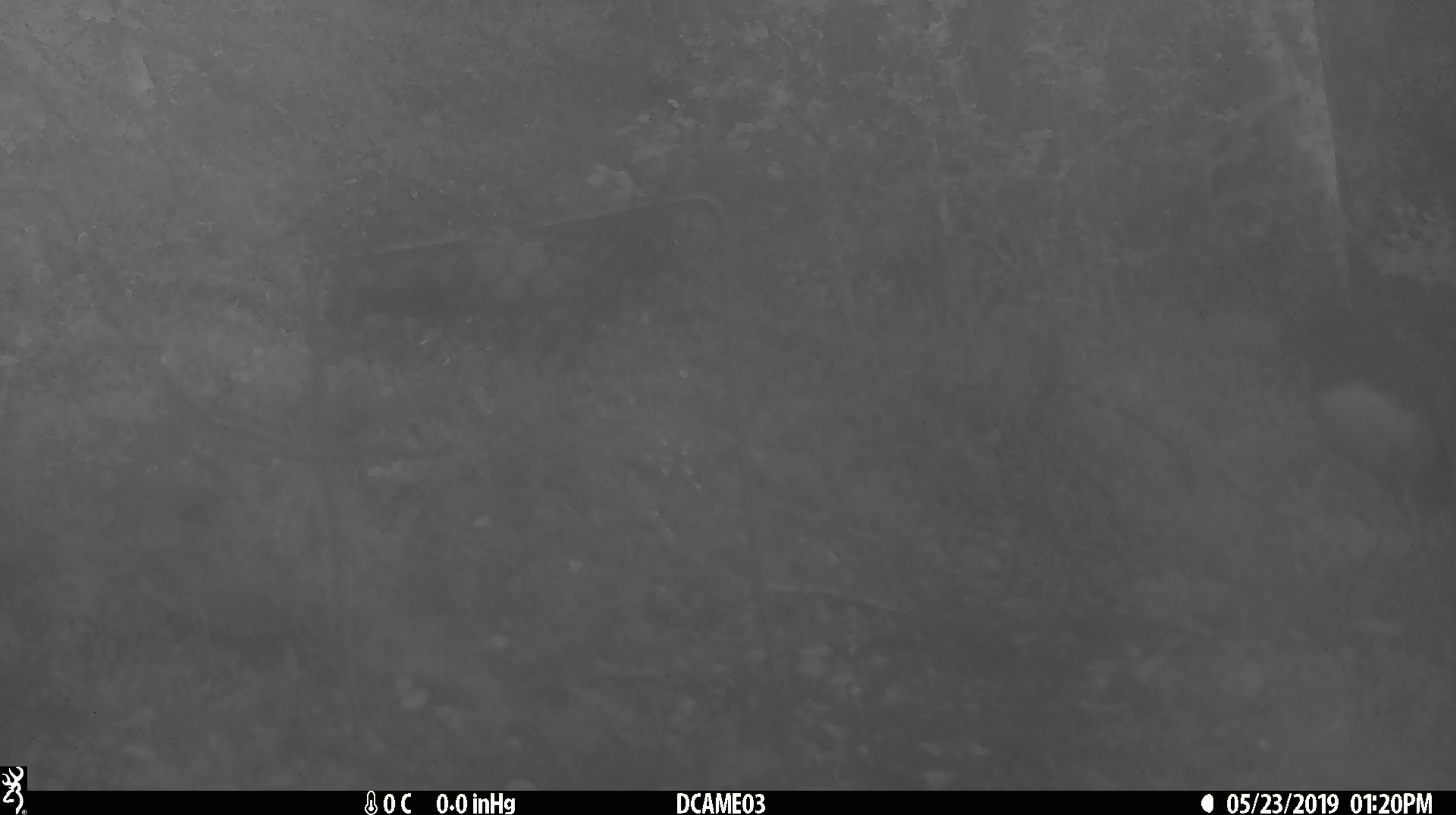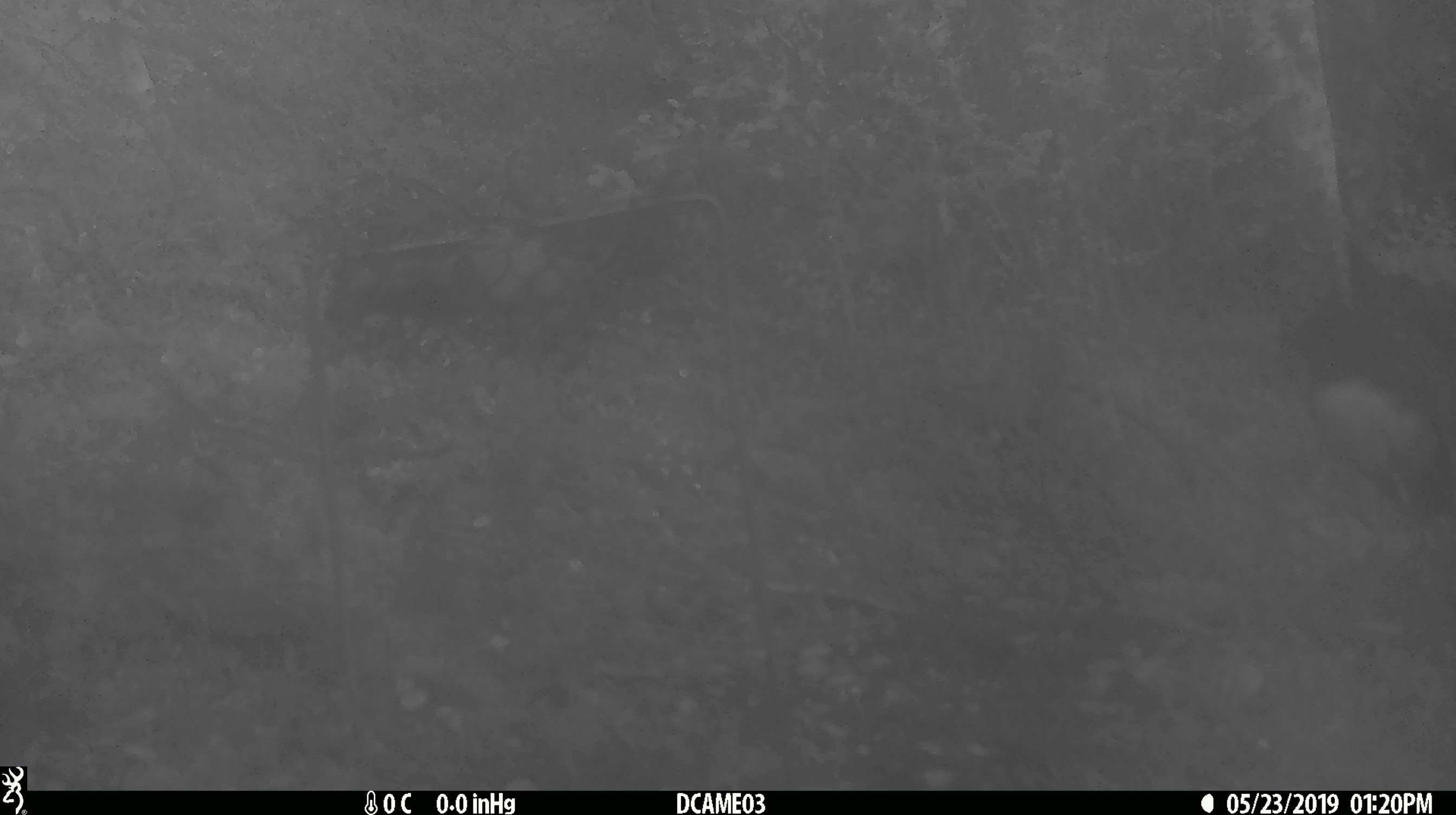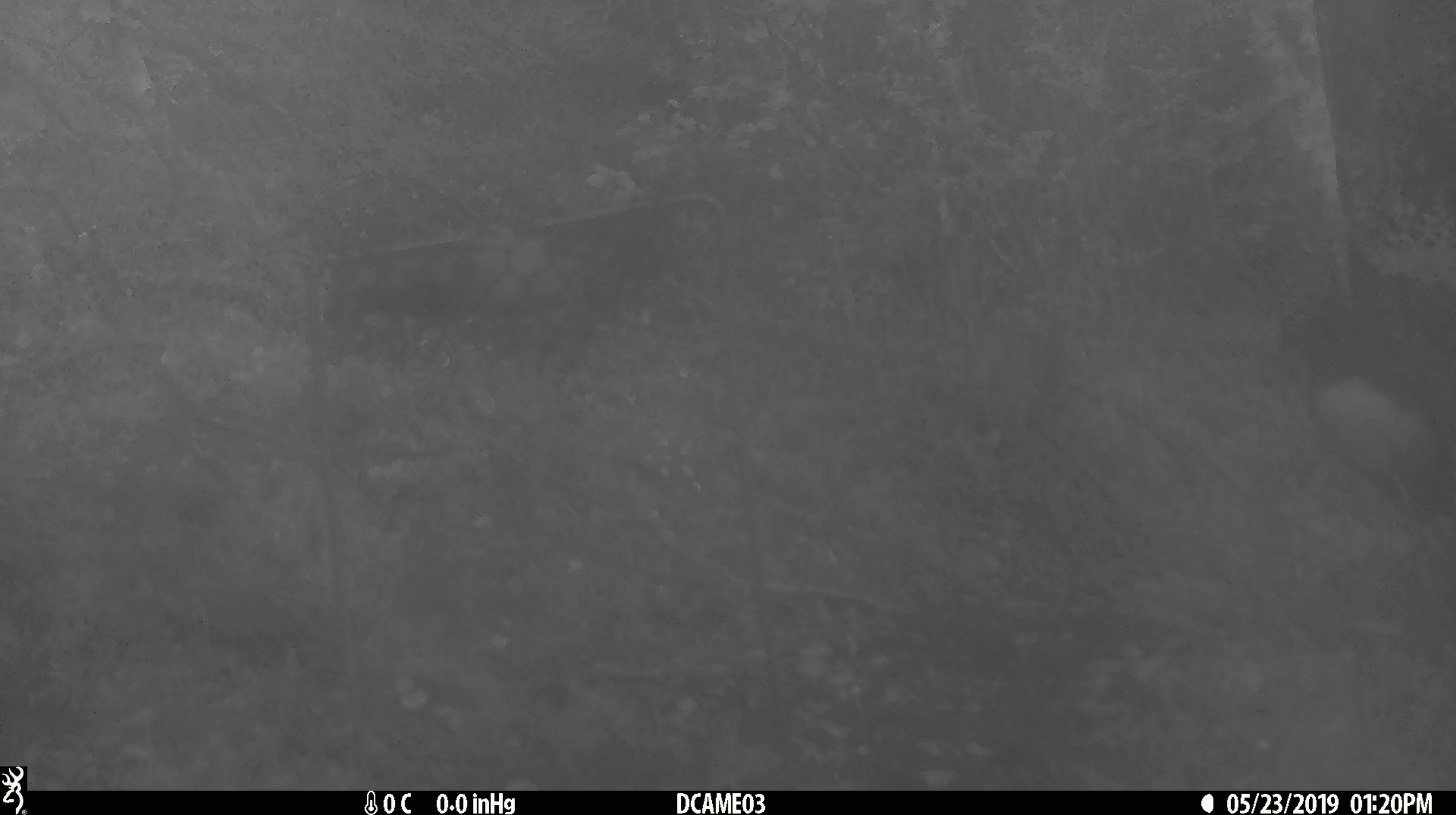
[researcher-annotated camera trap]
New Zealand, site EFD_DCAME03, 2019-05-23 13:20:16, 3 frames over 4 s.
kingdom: Animalia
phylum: Chordata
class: Aves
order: Passeriformes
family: Petroicidae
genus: Petroica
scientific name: Petroica australis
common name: new zealand robin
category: robin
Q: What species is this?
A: Robin (new zealand robin) (Petroica australis).